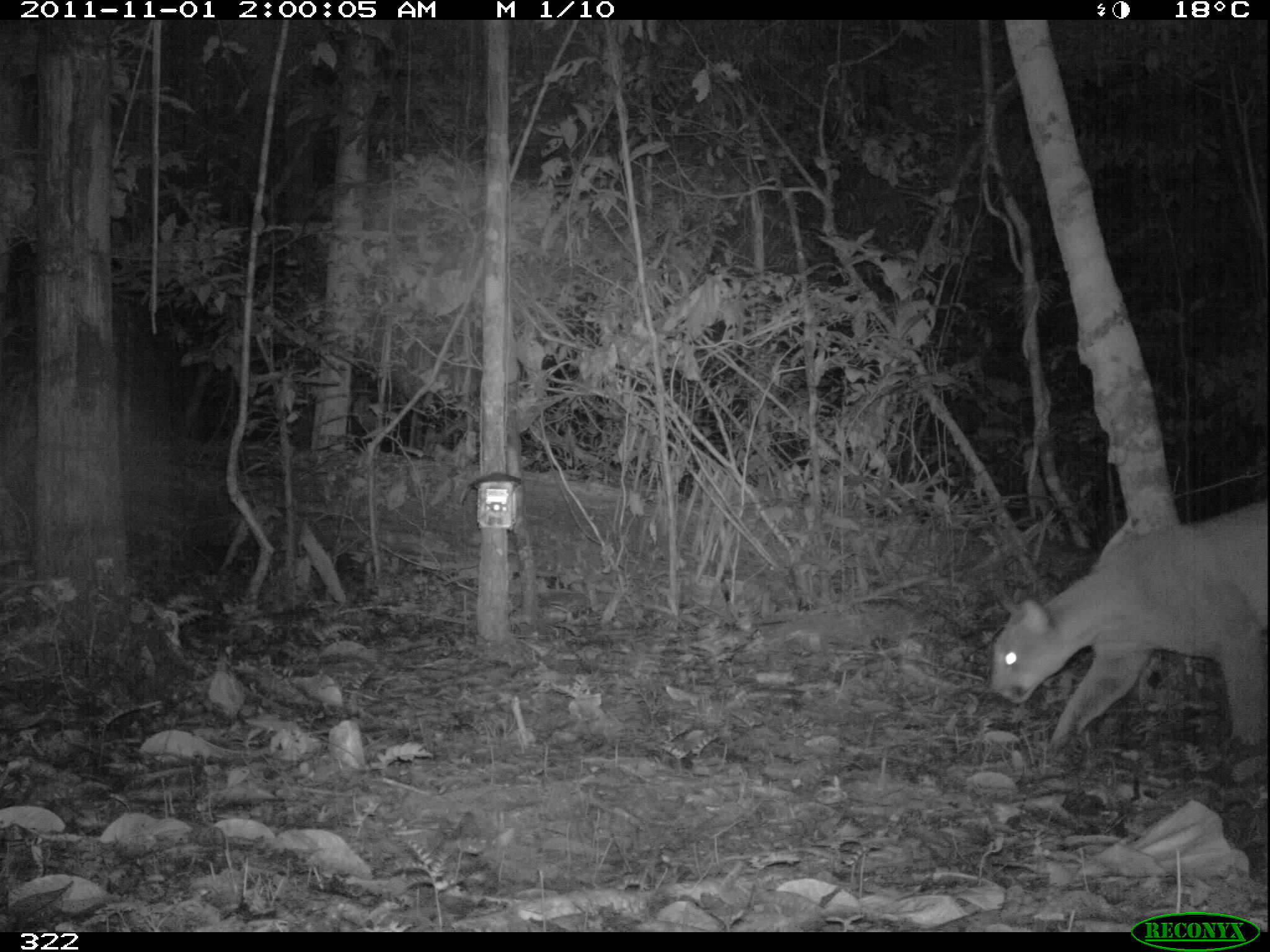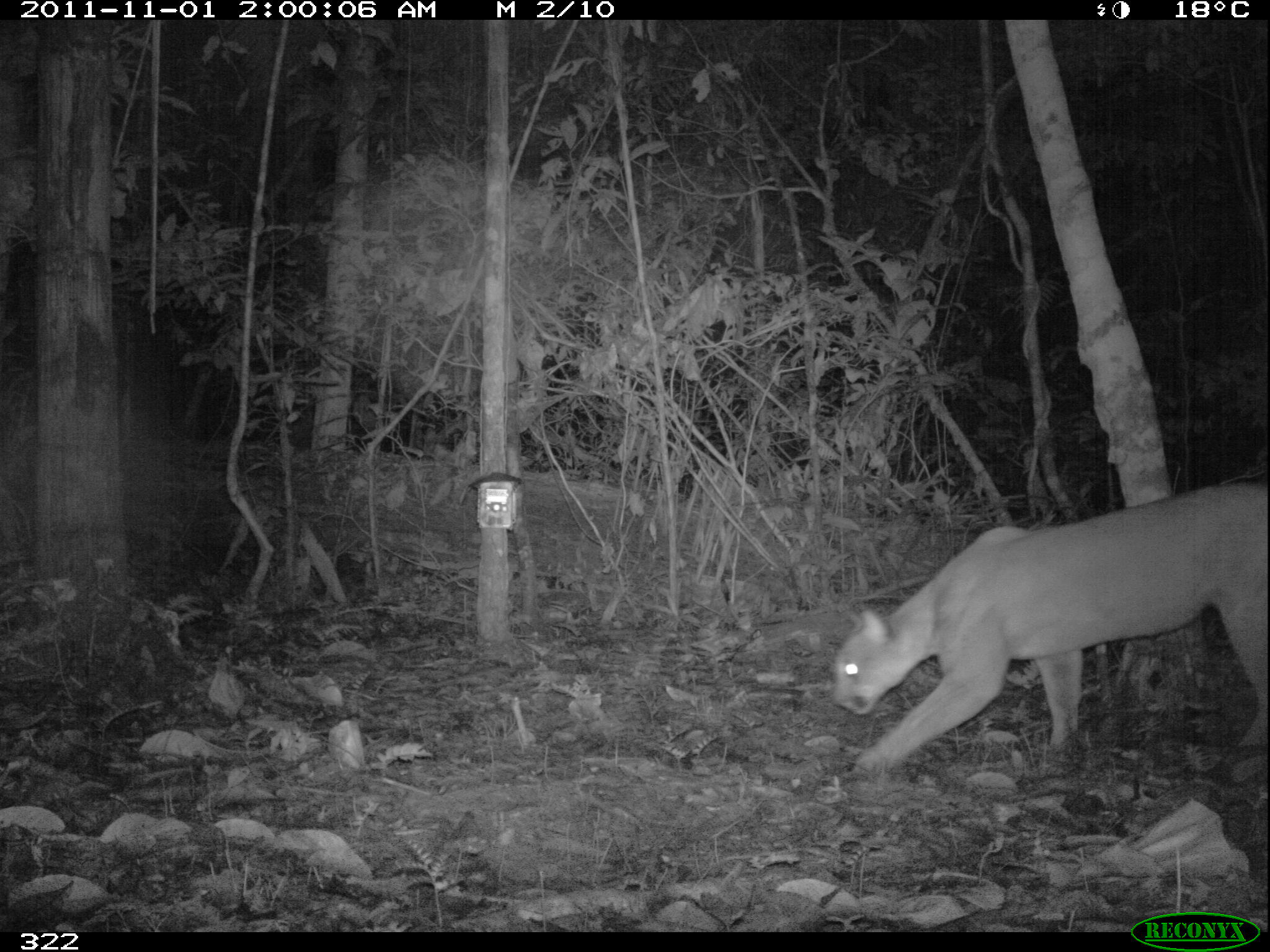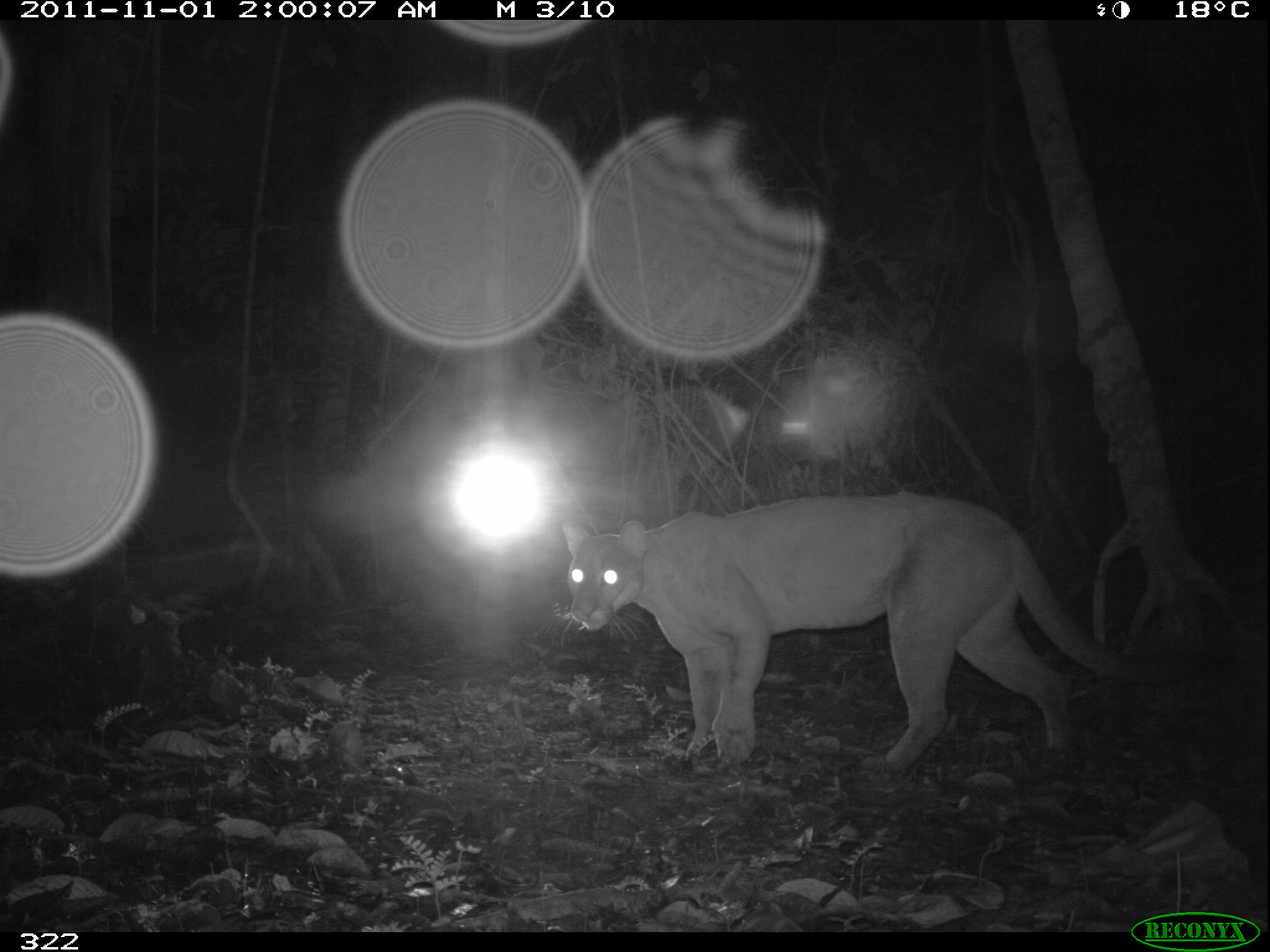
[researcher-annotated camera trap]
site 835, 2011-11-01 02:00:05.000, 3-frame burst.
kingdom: Animalia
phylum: Chordata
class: Mammalia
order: Carnivora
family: Felidae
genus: Puma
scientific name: Puma concolor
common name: mountain lion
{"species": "Puma concolor (mountain lion)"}